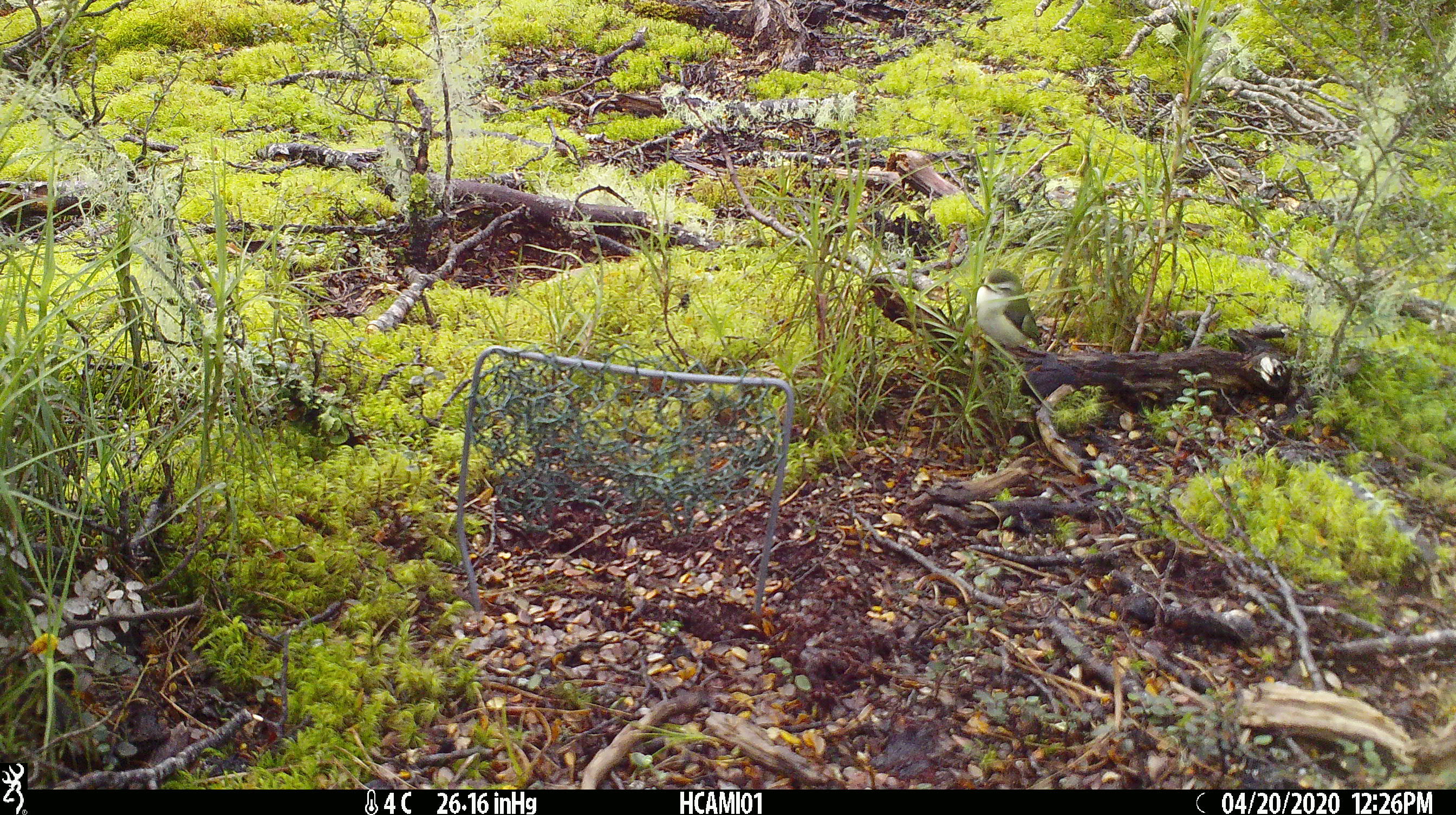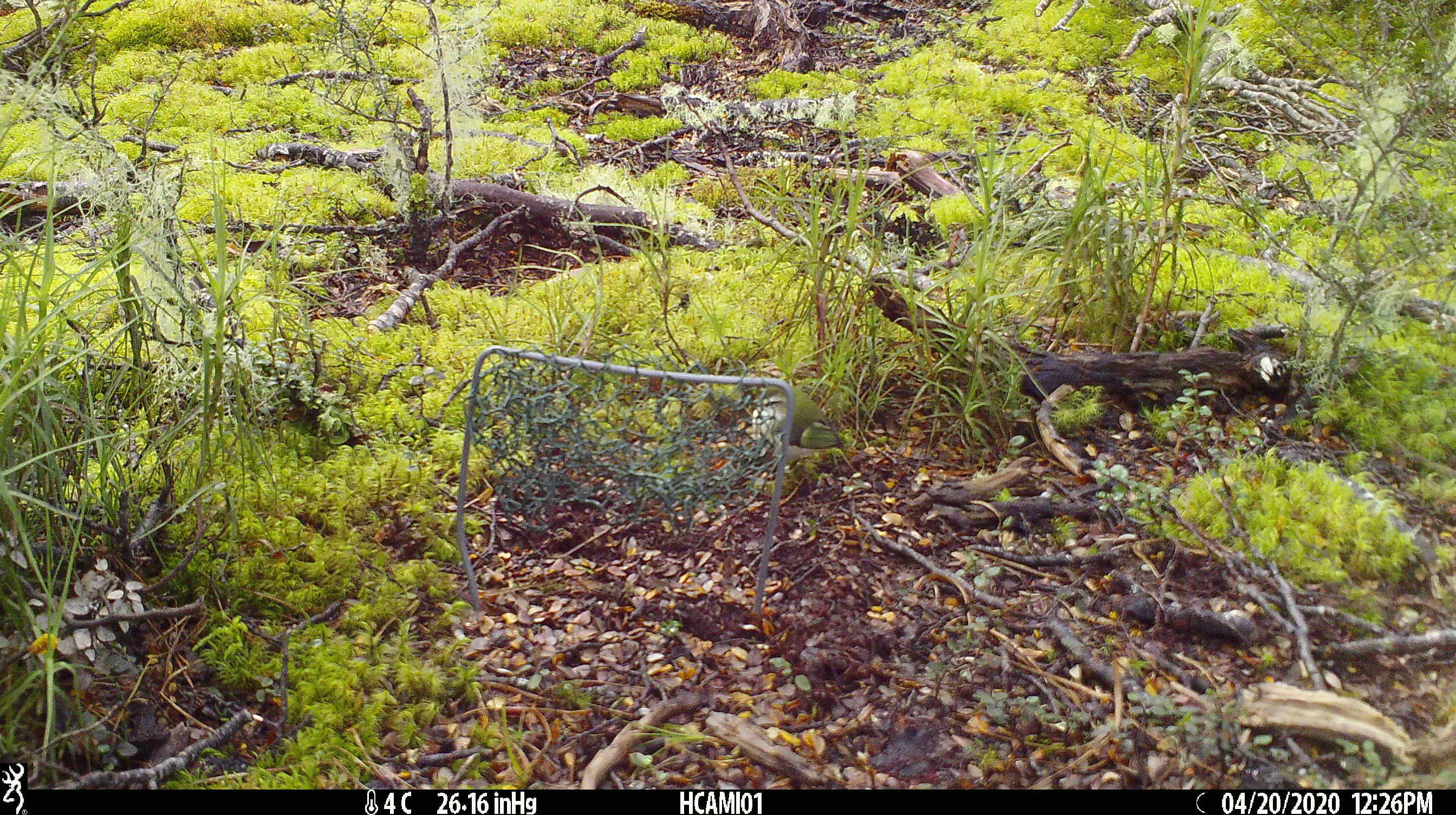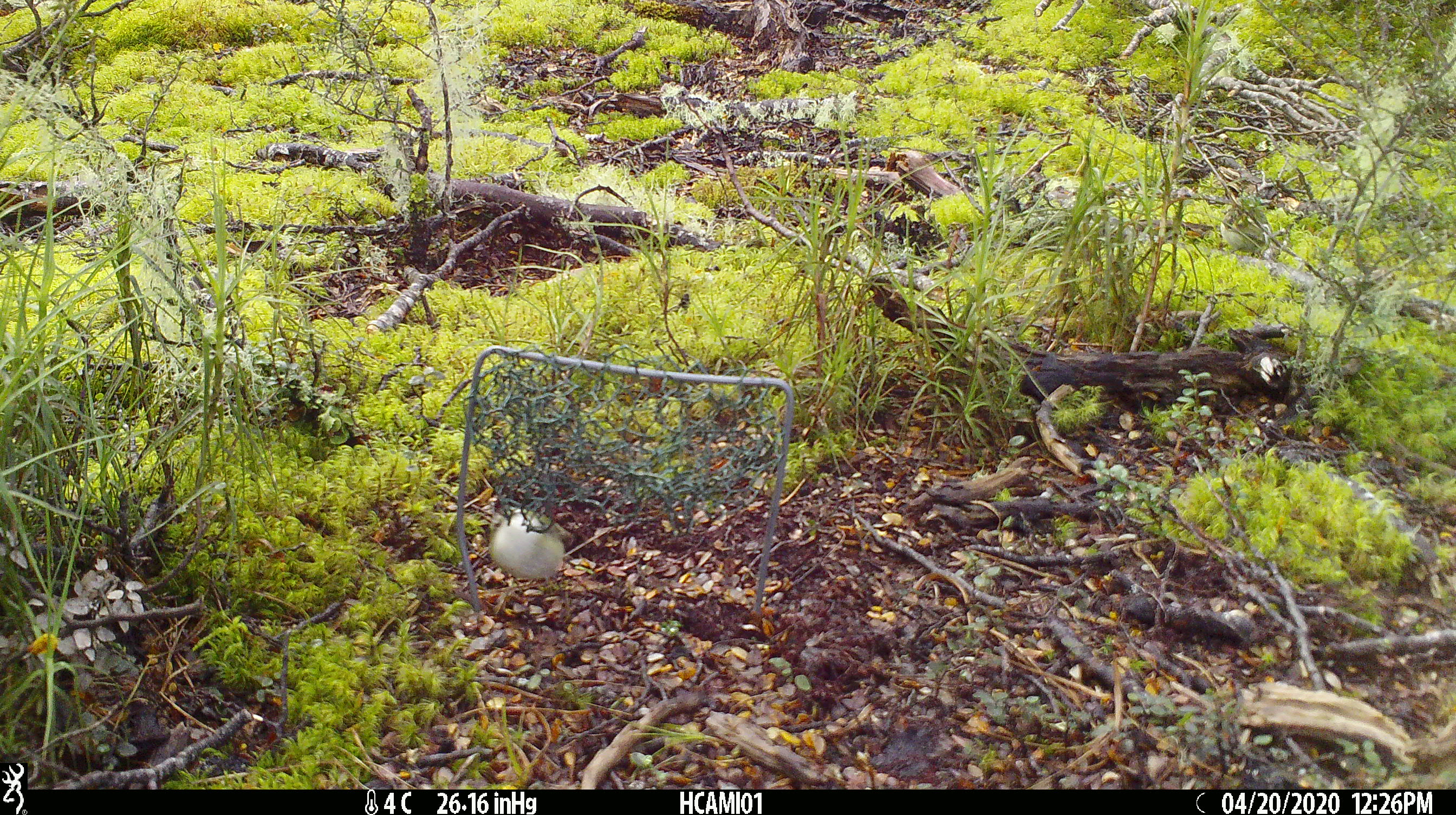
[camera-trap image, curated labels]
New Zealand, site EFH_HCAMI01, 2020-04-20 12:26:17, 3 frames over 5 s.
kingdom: Animalia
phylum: Chordata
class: Aves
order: Passeriformes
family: Acanthisittidae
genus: Acanthisitta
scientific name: Acanthisitta chloris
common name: rifleman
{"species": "rifleman (Acanthisitta chloris)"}